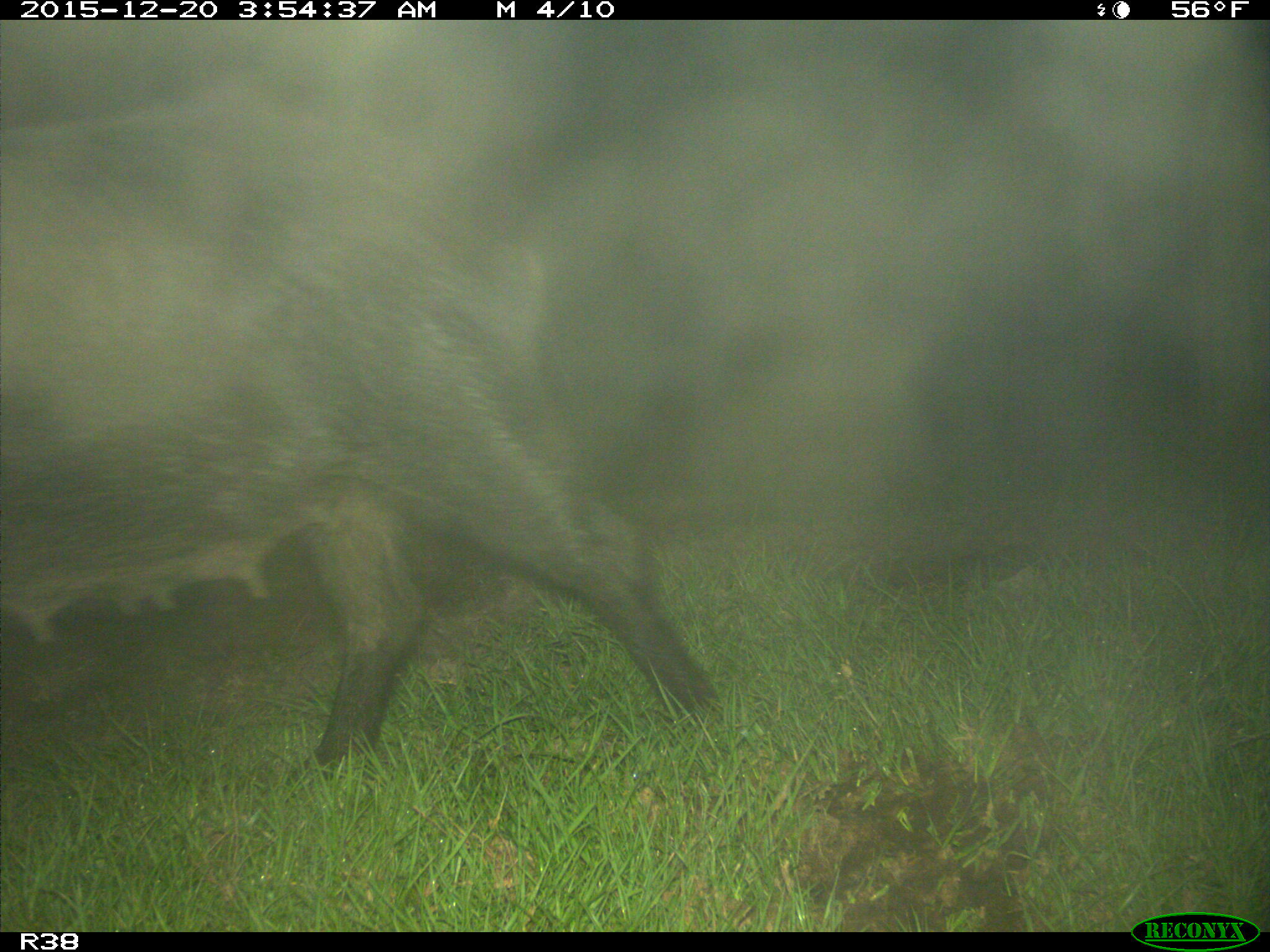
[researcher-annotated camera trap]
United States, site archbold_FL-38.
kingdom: Animalia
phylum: Chordata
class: Mammalia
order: Artiodactyla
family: Suidae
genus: Sus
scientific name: Sus scrofa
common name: wild boar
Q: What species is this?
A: Sus scrofa (wild boar).